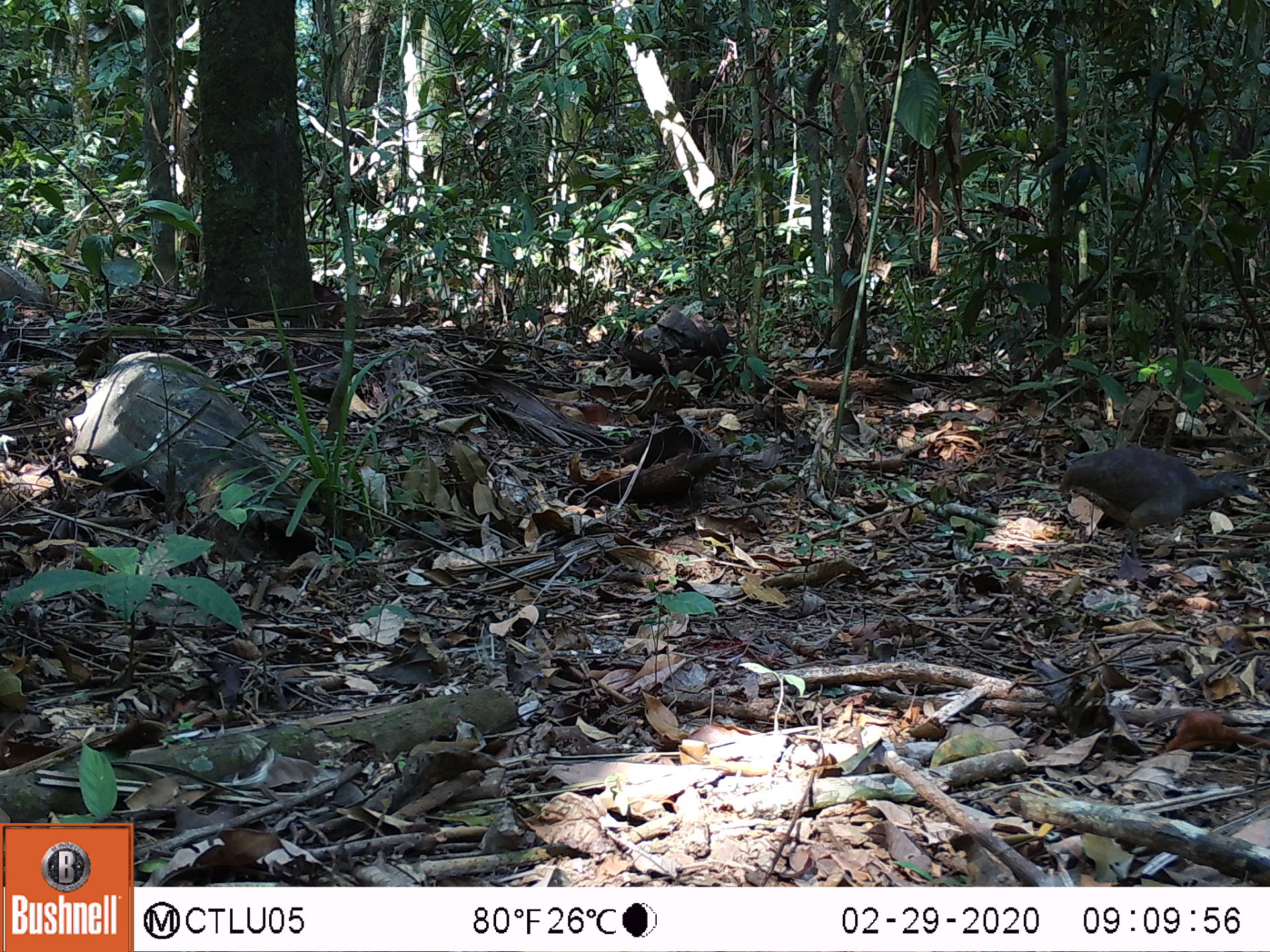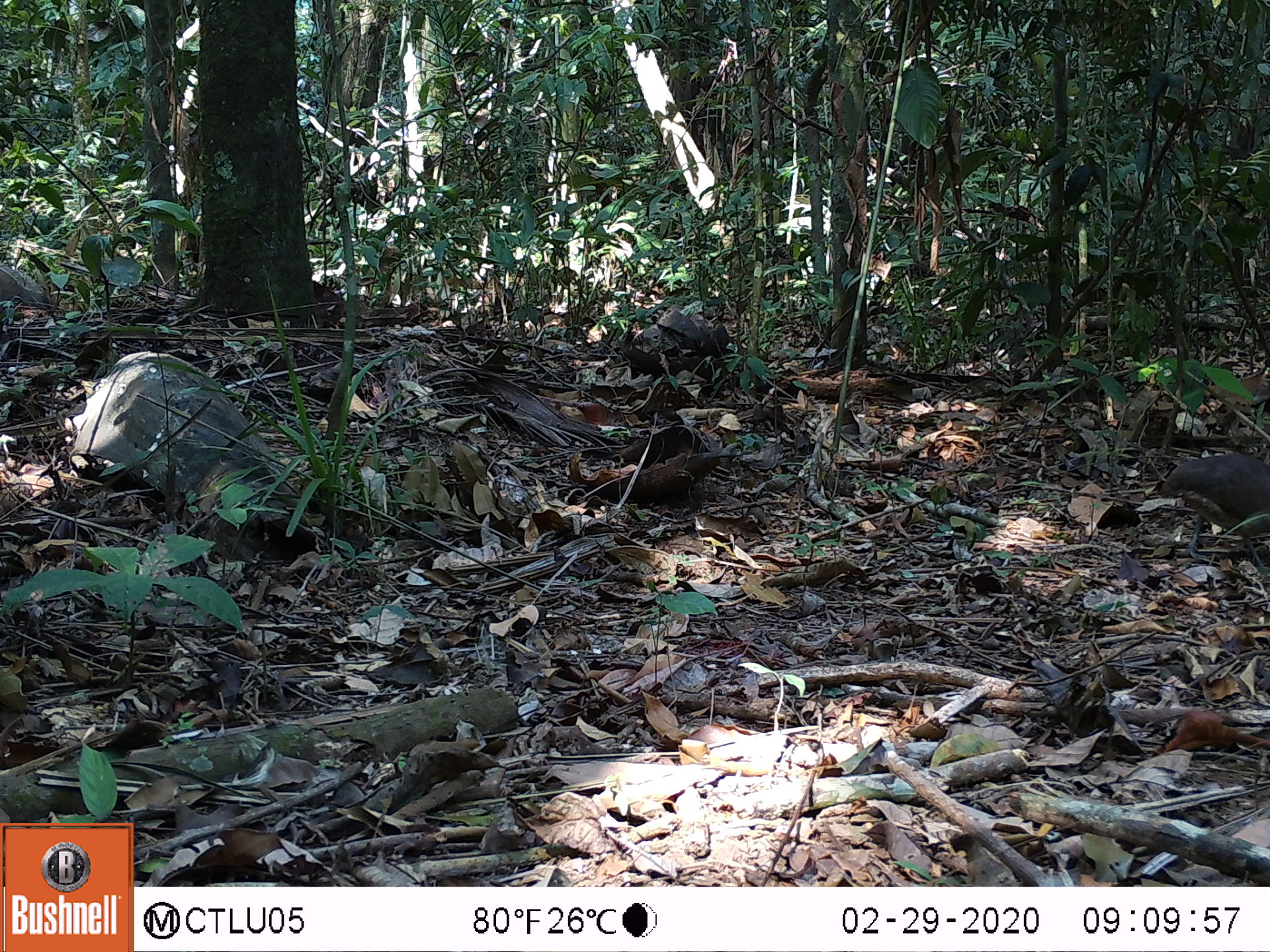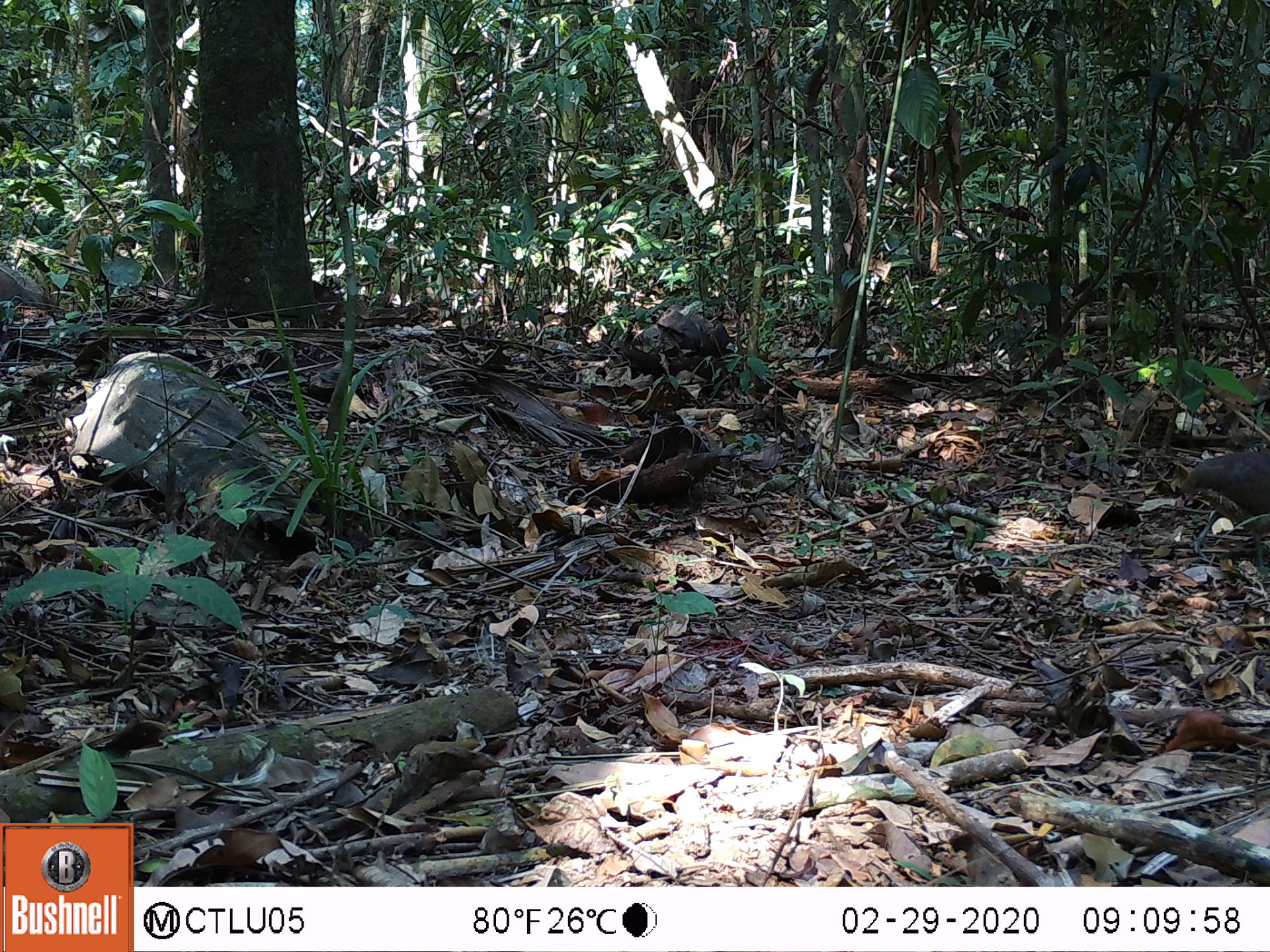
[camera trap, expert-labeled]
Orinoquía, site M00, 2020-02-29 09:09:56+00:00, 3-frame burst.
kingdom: Animalia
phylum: Chordata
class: Aves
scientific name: Aves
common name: bird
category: unknown bird